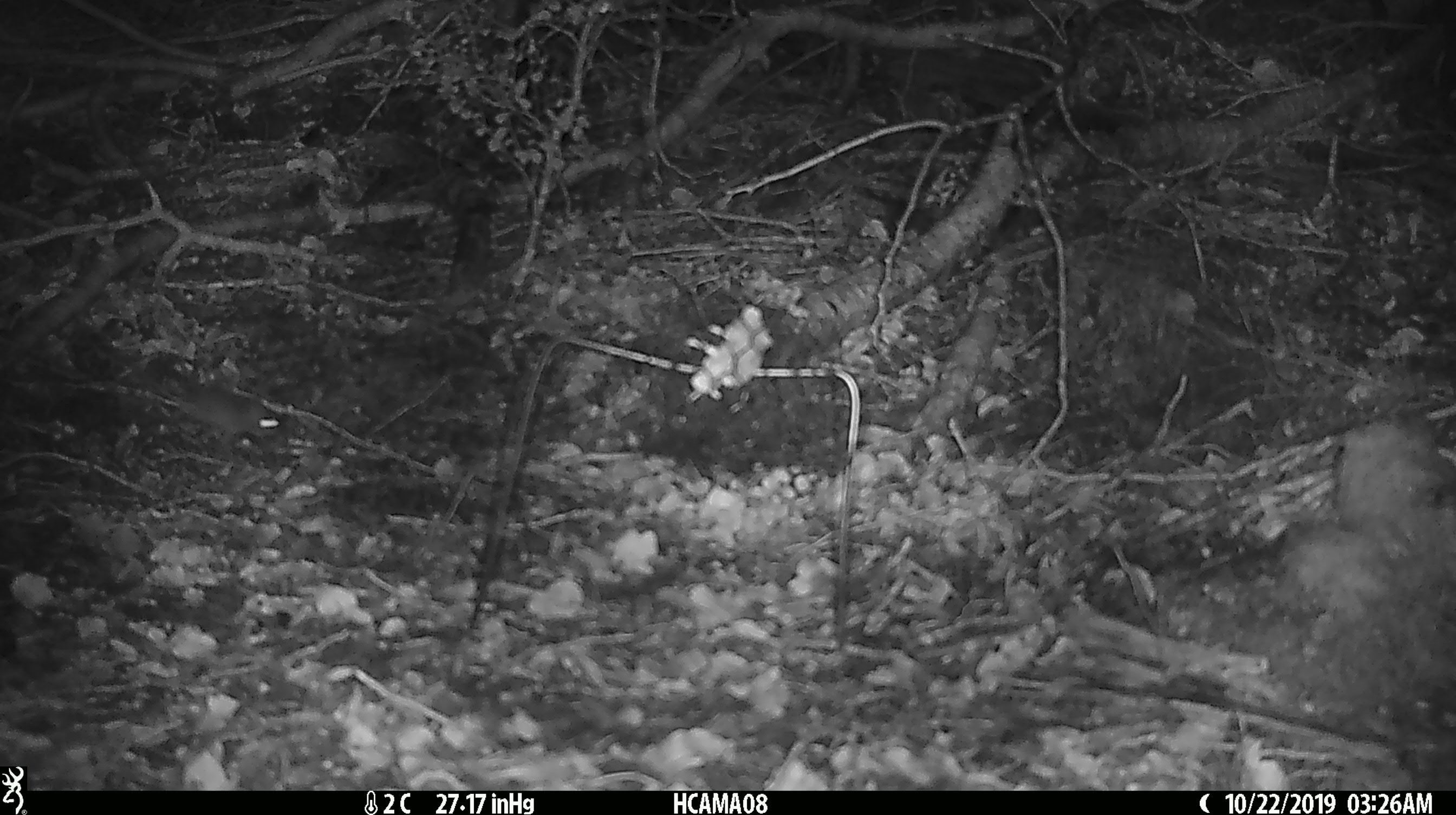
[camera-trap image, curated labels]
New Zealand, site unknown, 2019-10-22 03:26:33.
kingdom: Animalia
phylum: Chordata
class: Mammalia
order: Rodentia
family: Muridae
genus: Mus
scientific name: Mus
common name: mouse